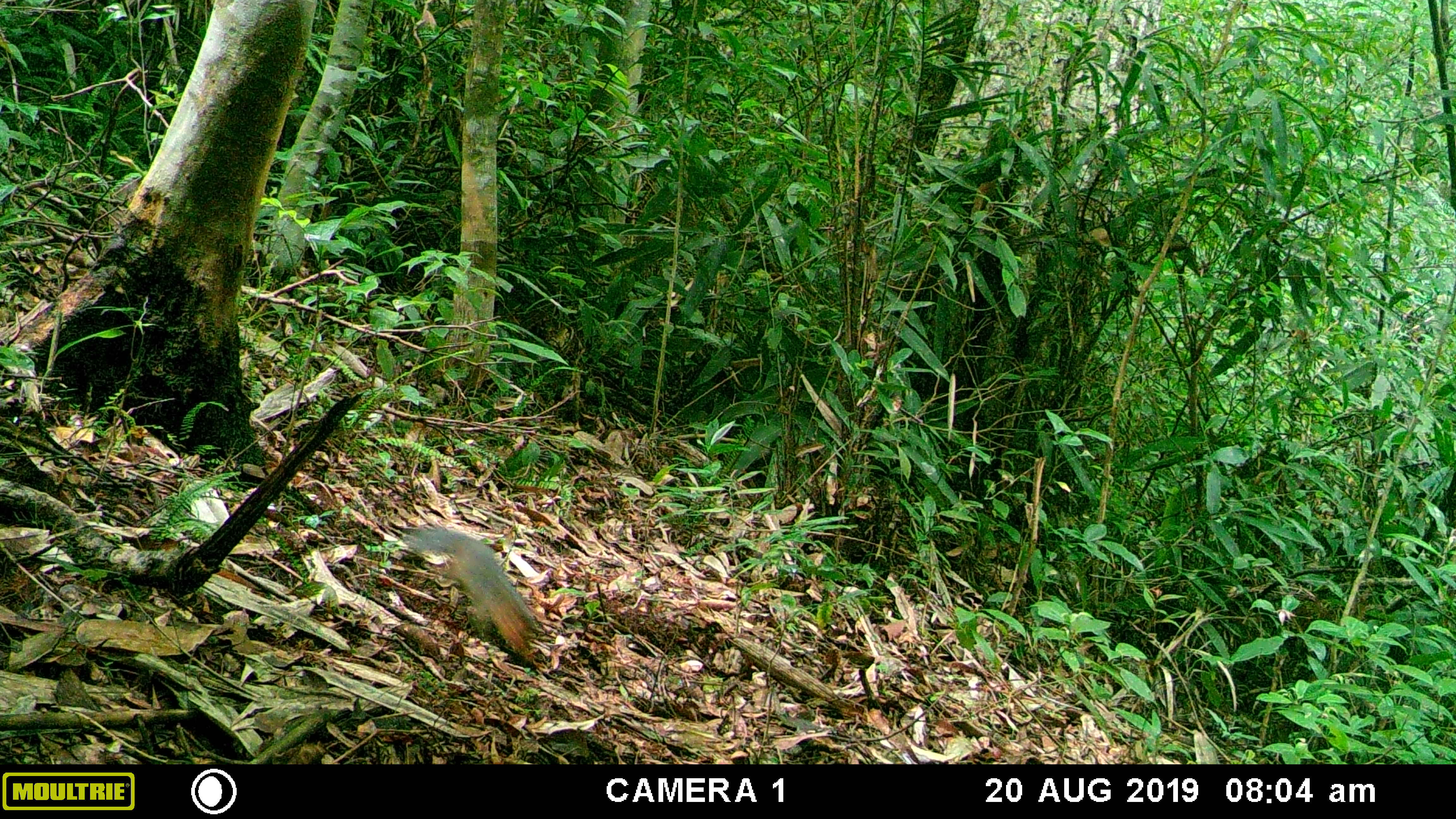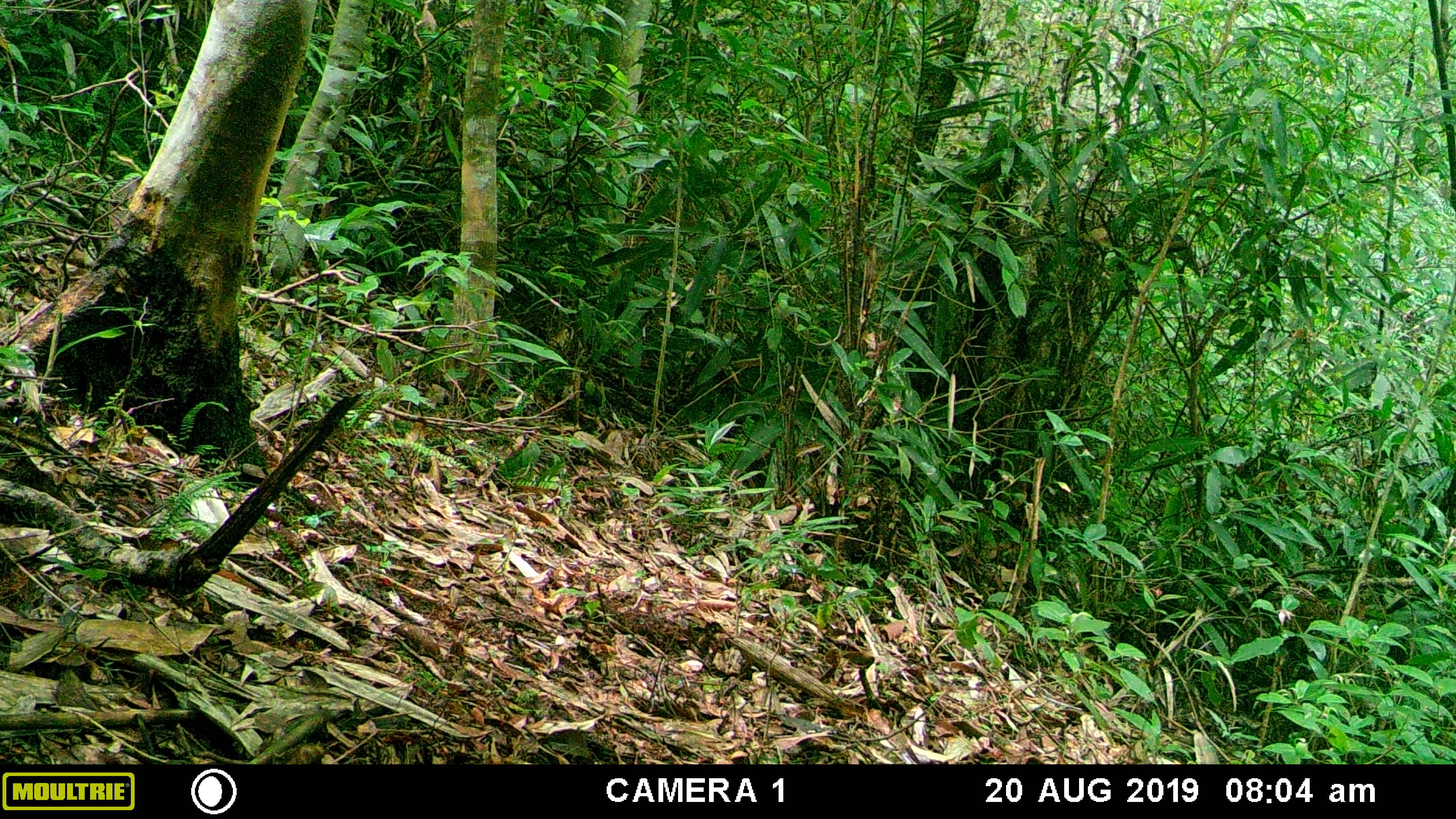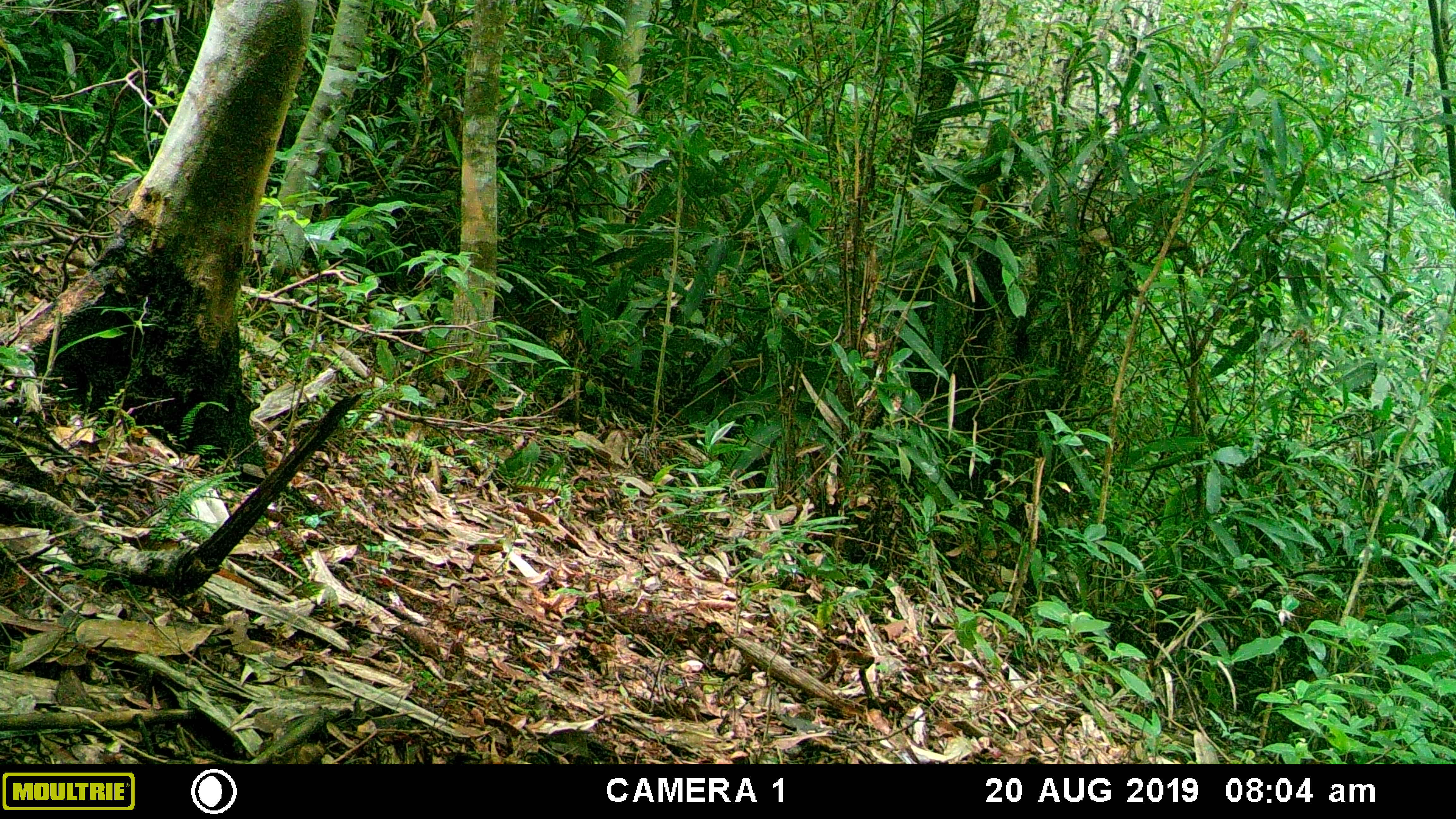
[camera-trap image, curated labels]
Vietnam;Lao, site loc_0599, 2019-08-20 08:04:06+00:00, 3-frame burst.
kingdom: Animalia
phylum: Chordata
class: Mammalia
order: Rodentia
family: Sciuridae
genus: Dremomys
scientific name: Dremomys rufigenis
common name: red-cheeked squirrel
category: red cheeked squirrel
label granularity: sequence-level